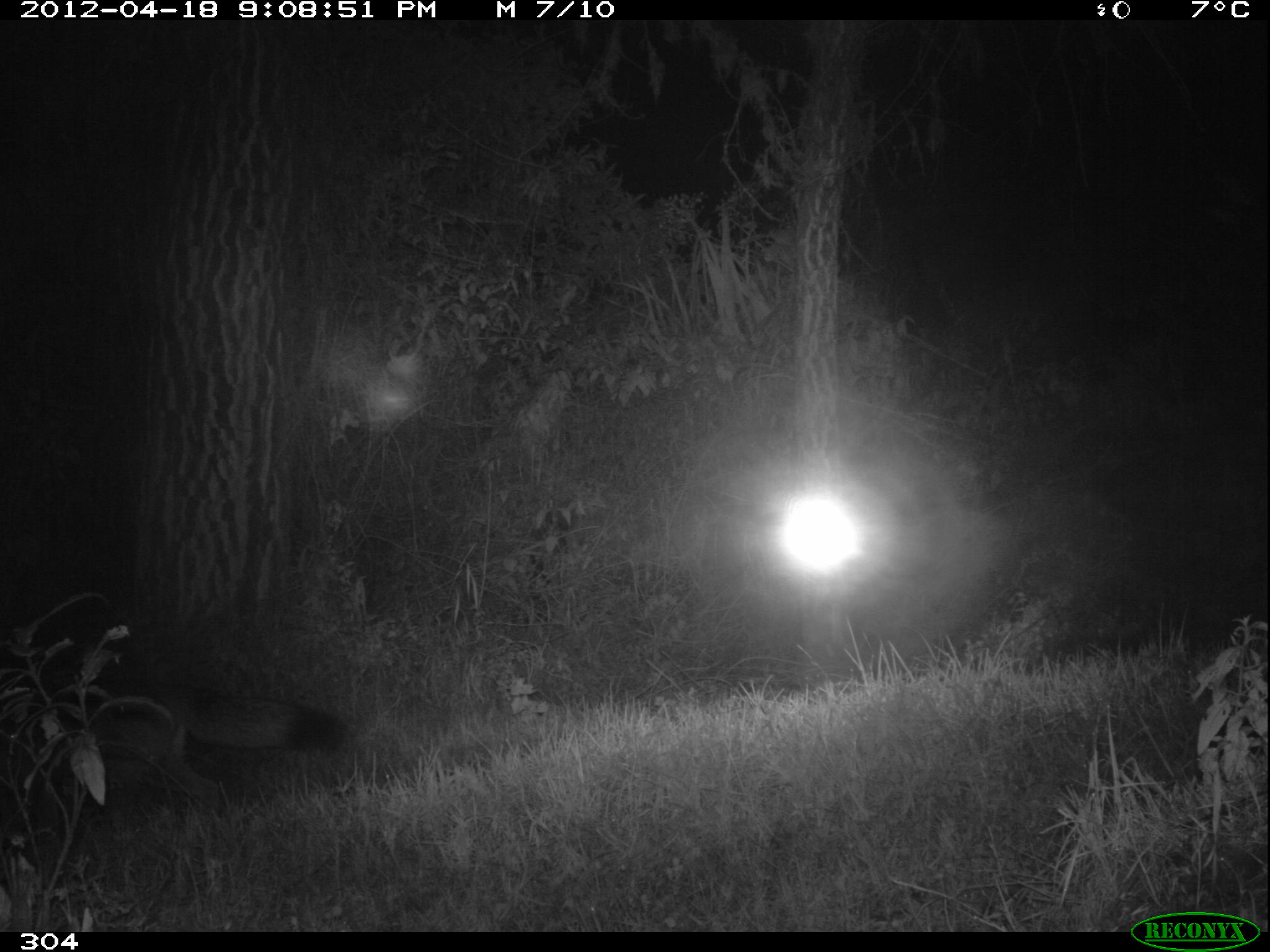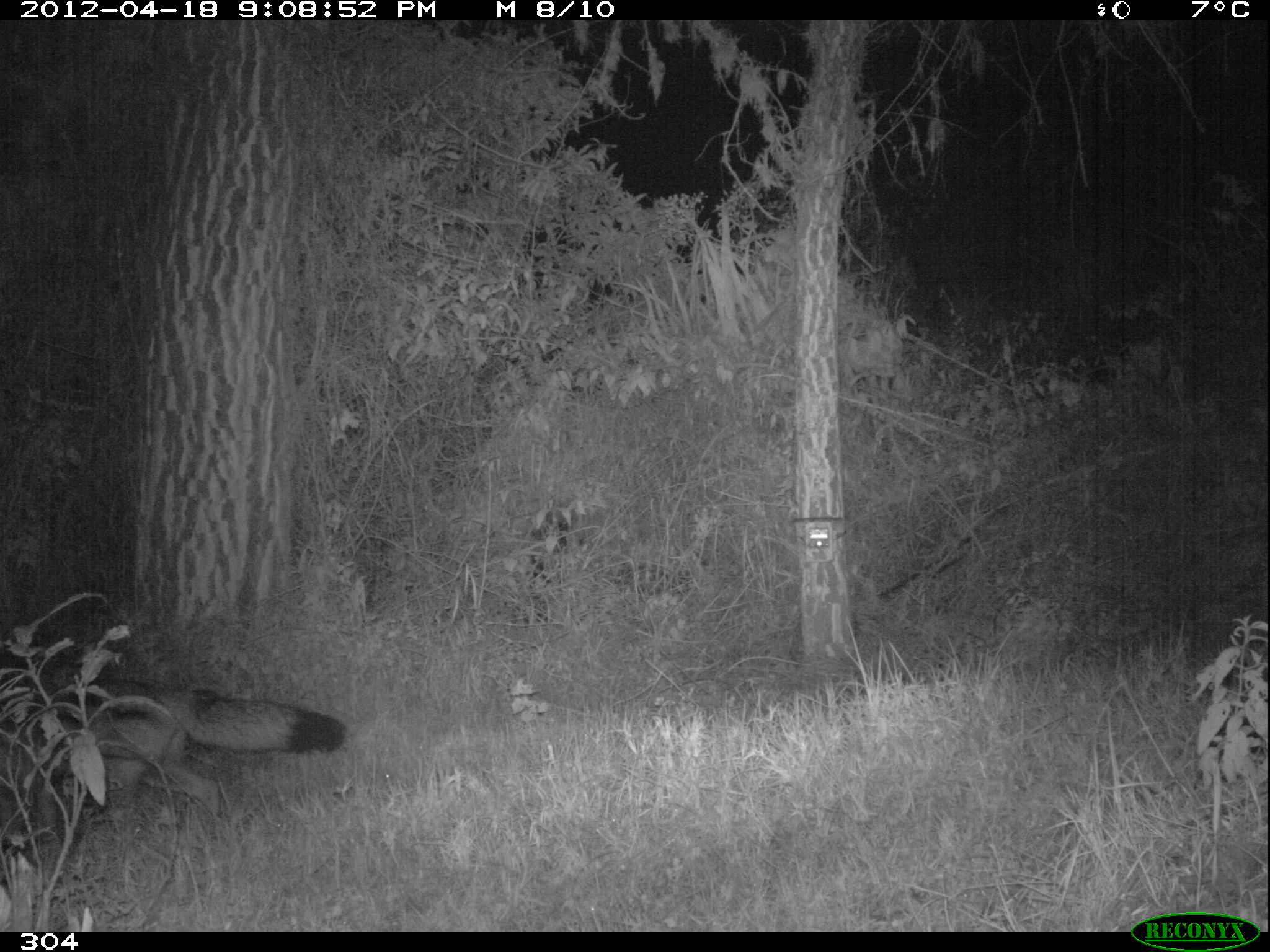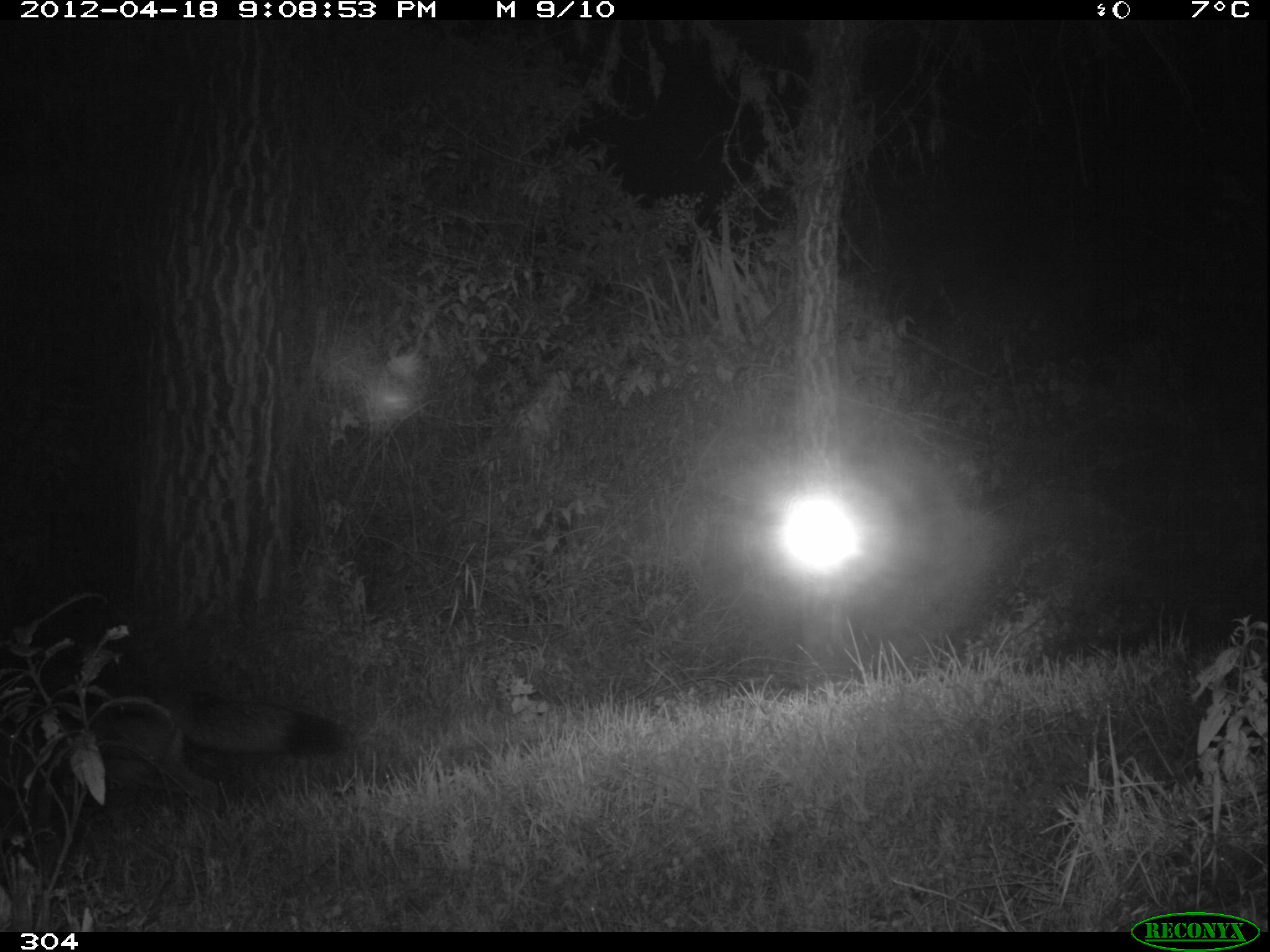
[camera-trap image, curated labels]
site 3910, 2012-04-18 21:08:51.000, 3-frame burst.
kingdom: Animalia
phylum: Chordata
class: Mammalia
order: Carnivora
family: Canidae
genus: Lycalopex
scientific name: Lycalopex culpaeus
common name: culpeo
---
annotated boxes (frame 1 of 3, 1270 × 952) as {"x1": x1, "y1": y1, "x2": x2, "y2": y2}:
lycalopex culpaeus: {"x1": 1, "y1": 675, "x2": 350, "y2": 832}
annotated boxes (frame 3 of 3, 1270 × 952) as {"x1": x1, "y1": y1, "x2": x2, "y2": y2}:
lycalopex culpaeus: {"x1": 1, "y1": 687, "x2": 348, "y2": 834}